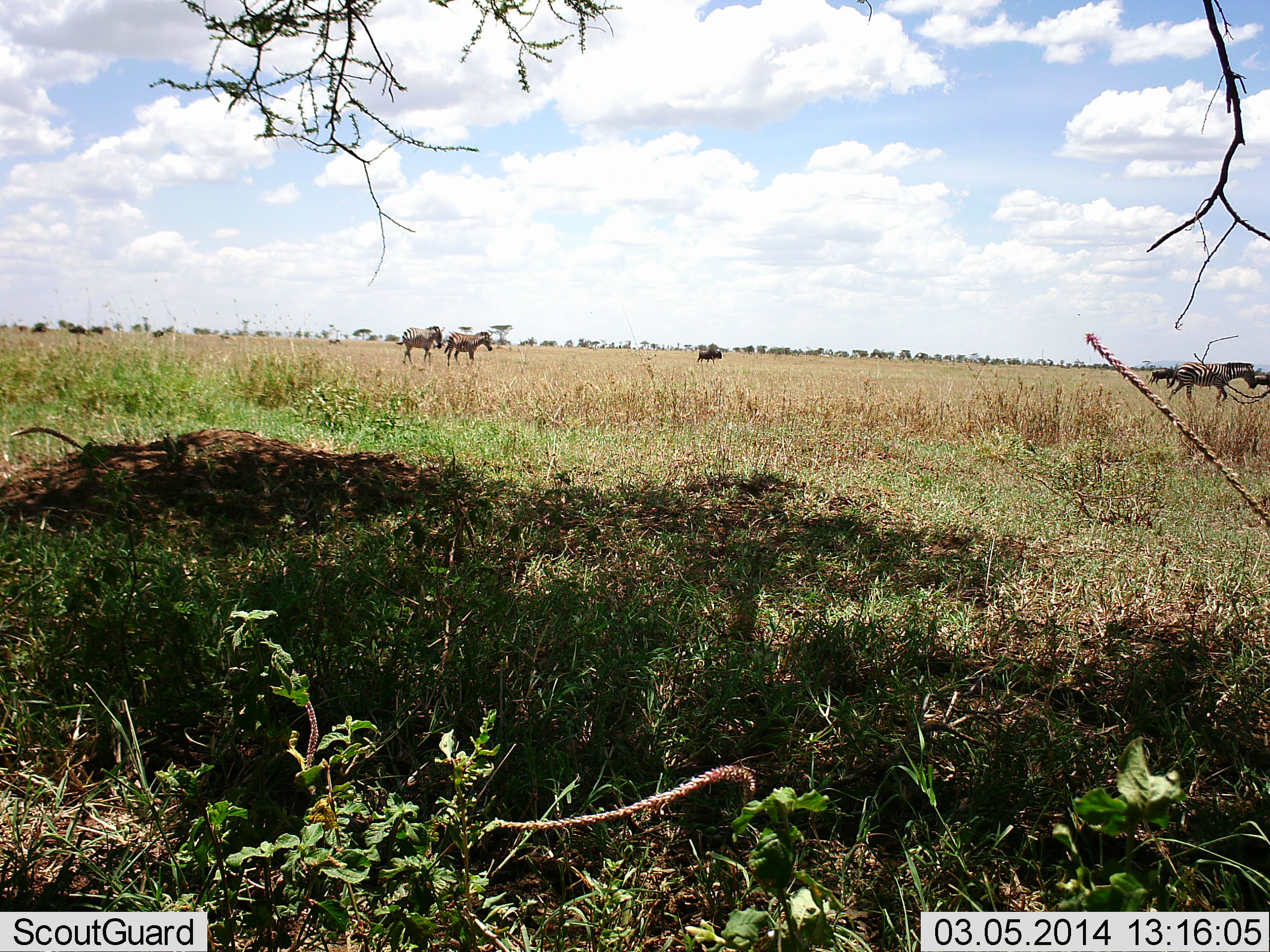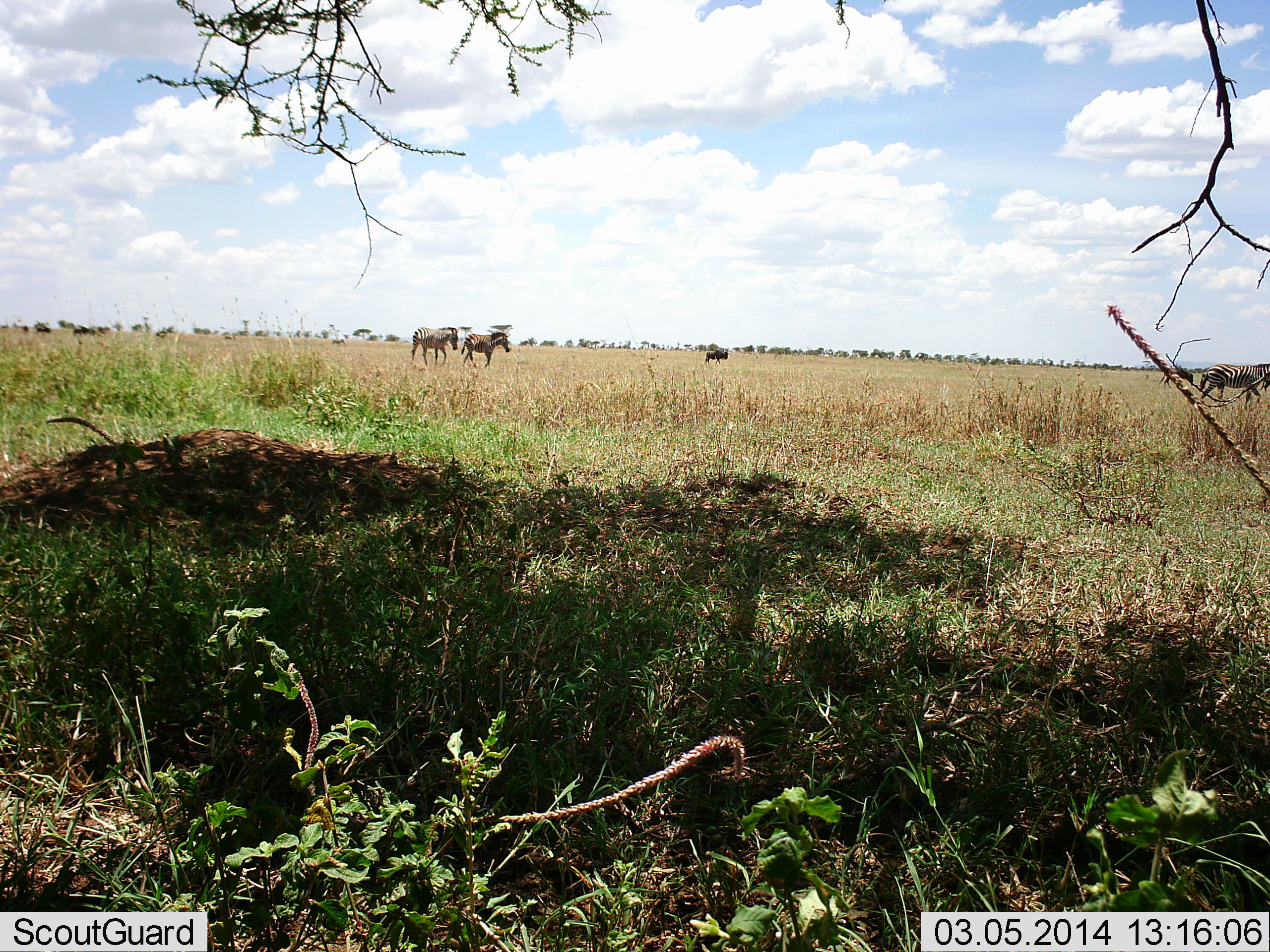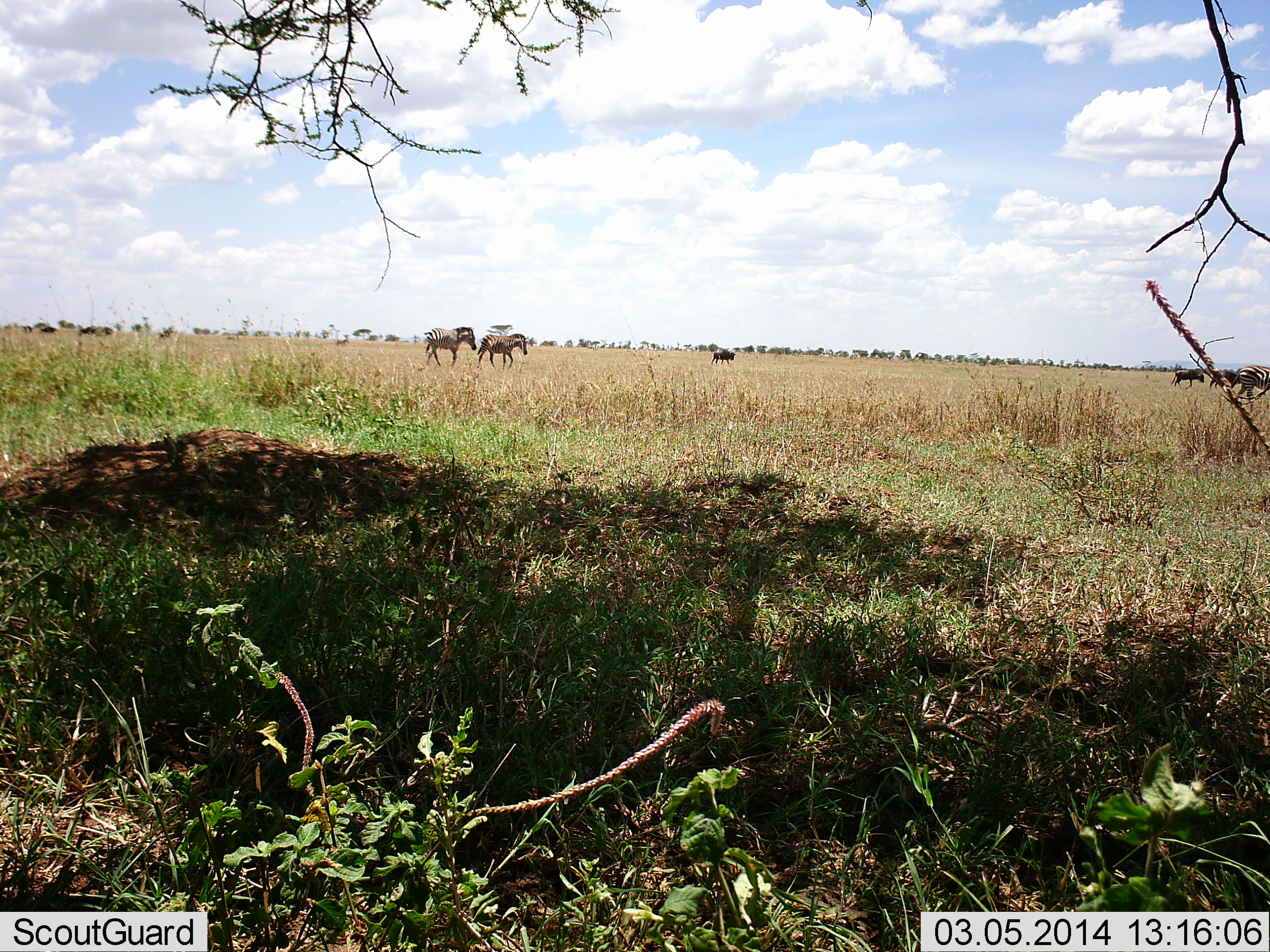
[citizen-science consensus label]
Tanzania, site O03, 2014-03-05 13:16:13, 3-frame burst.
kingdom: Animalia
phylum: Chordata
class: Mammalia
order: Perissodactyla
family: Equidae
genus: Equus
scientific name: Equus quagga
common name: plains zebra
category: zebra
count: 3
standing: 11%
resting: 0%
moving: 89%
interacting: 0%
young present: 0%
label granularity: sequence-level